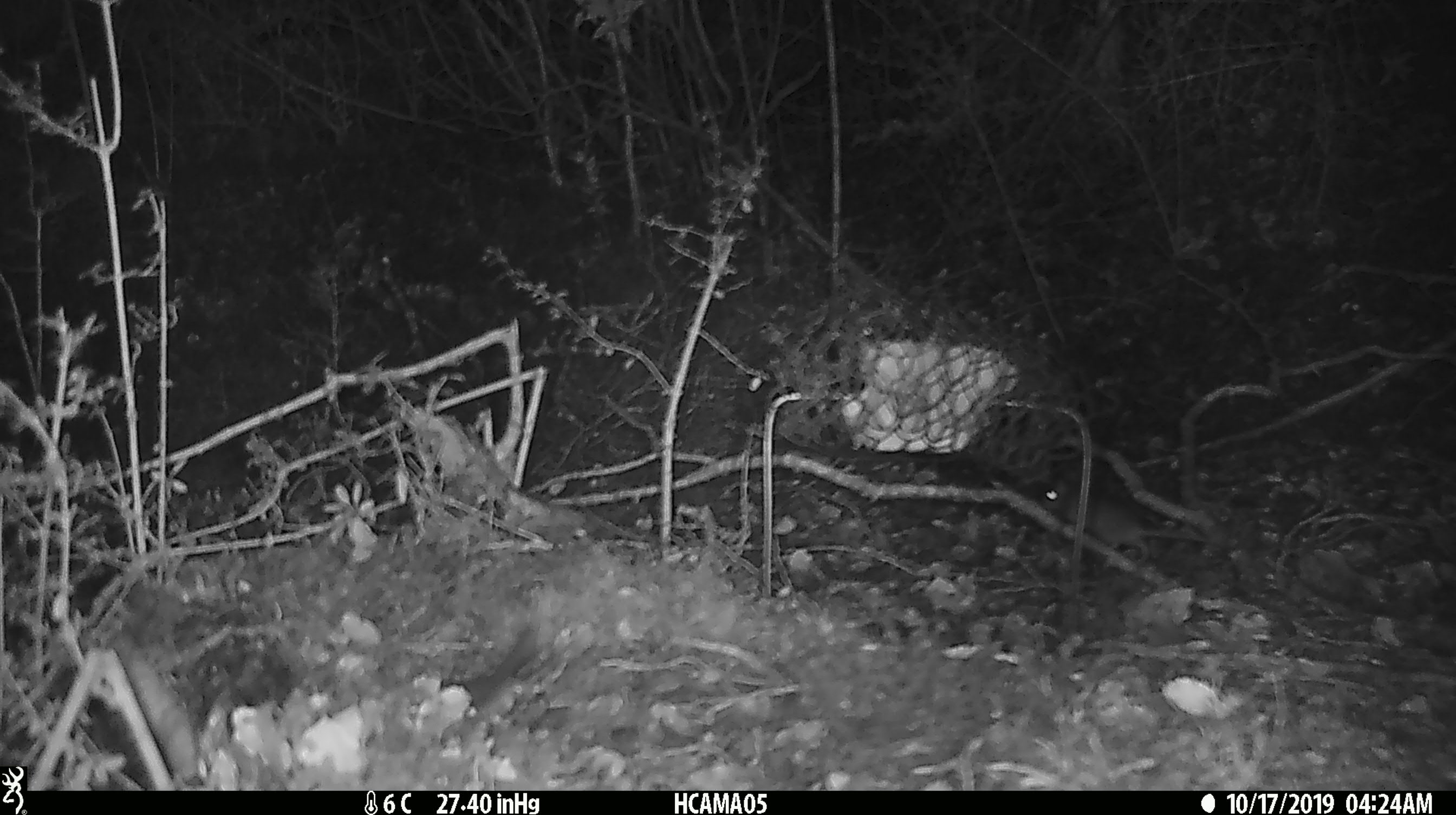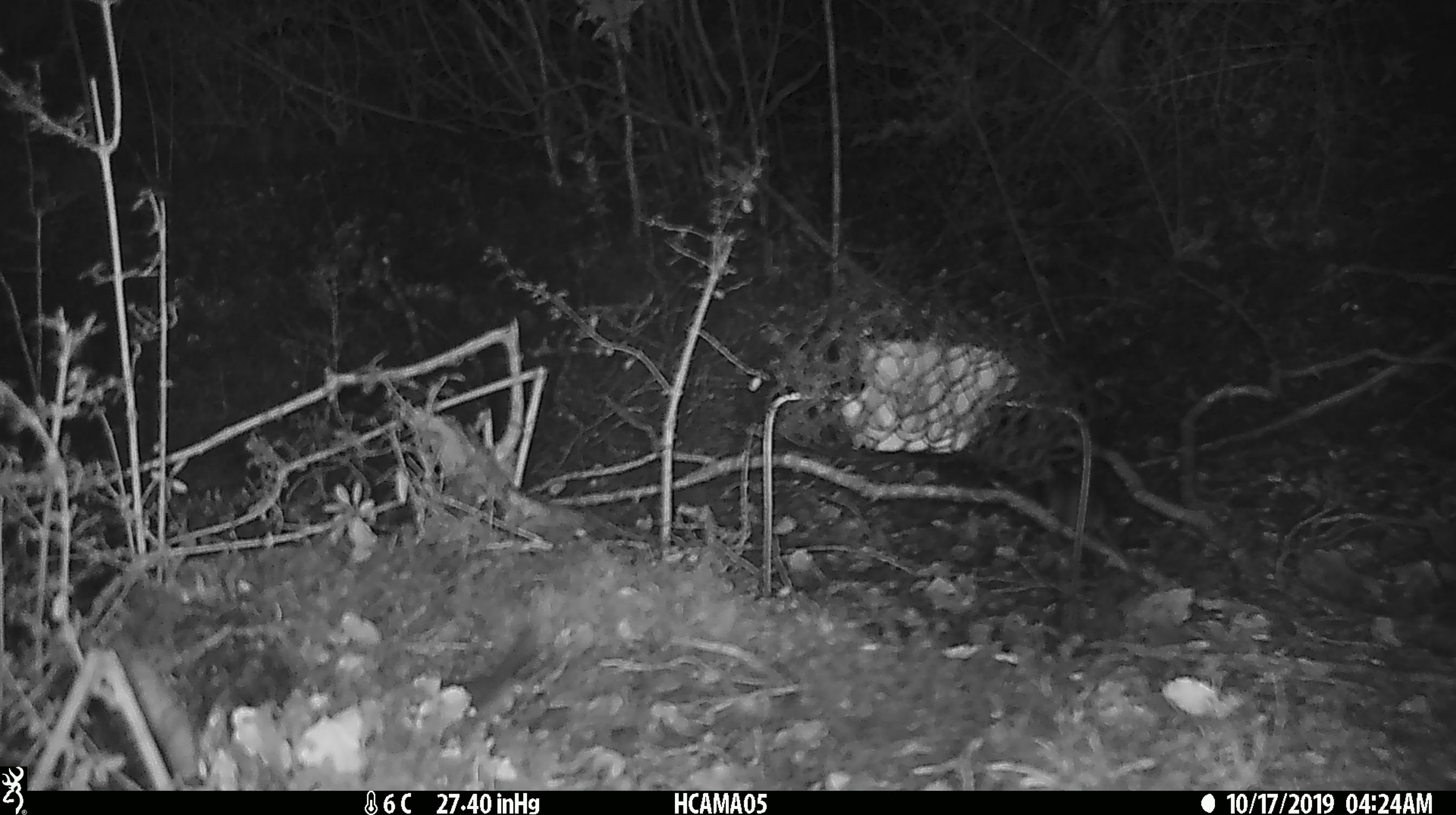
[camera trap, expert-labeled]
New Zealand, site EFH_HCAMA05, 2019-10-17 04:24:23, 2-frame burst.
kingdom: Animalia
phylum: Chordata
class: Mammalia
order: Rodentia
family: Muridae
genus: Mus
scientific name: Mus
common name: mouse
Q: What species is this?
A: Mouse (Mus).